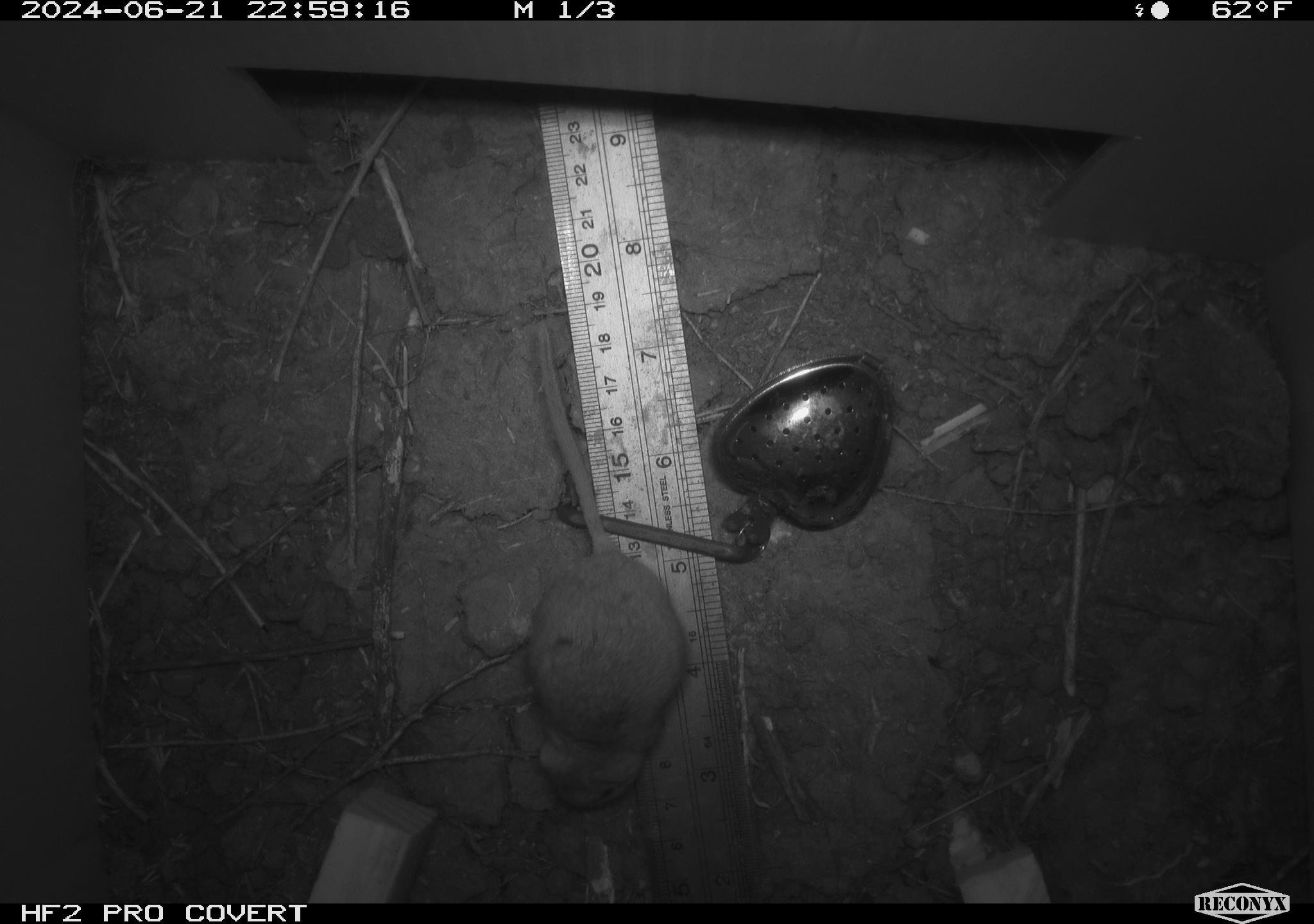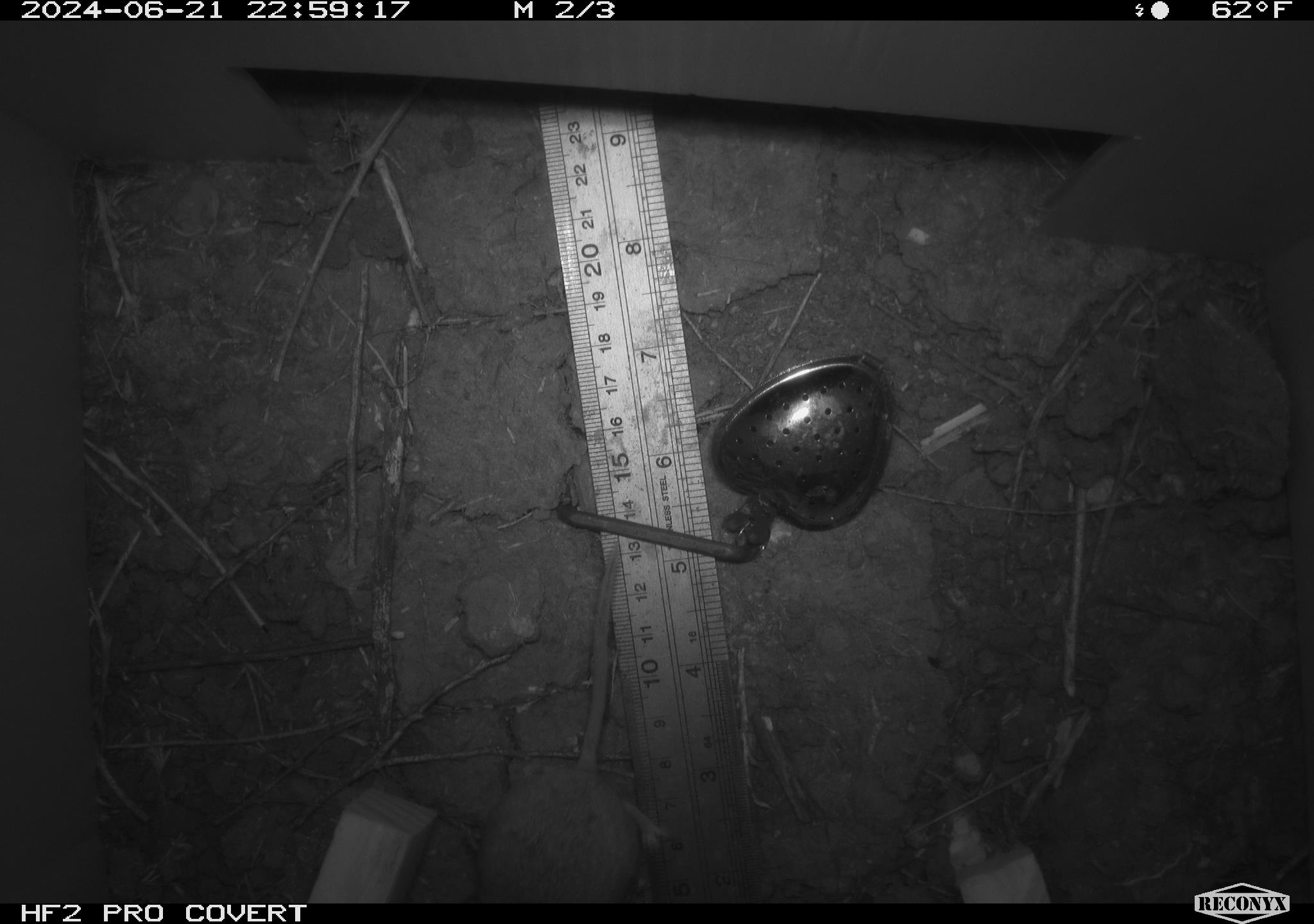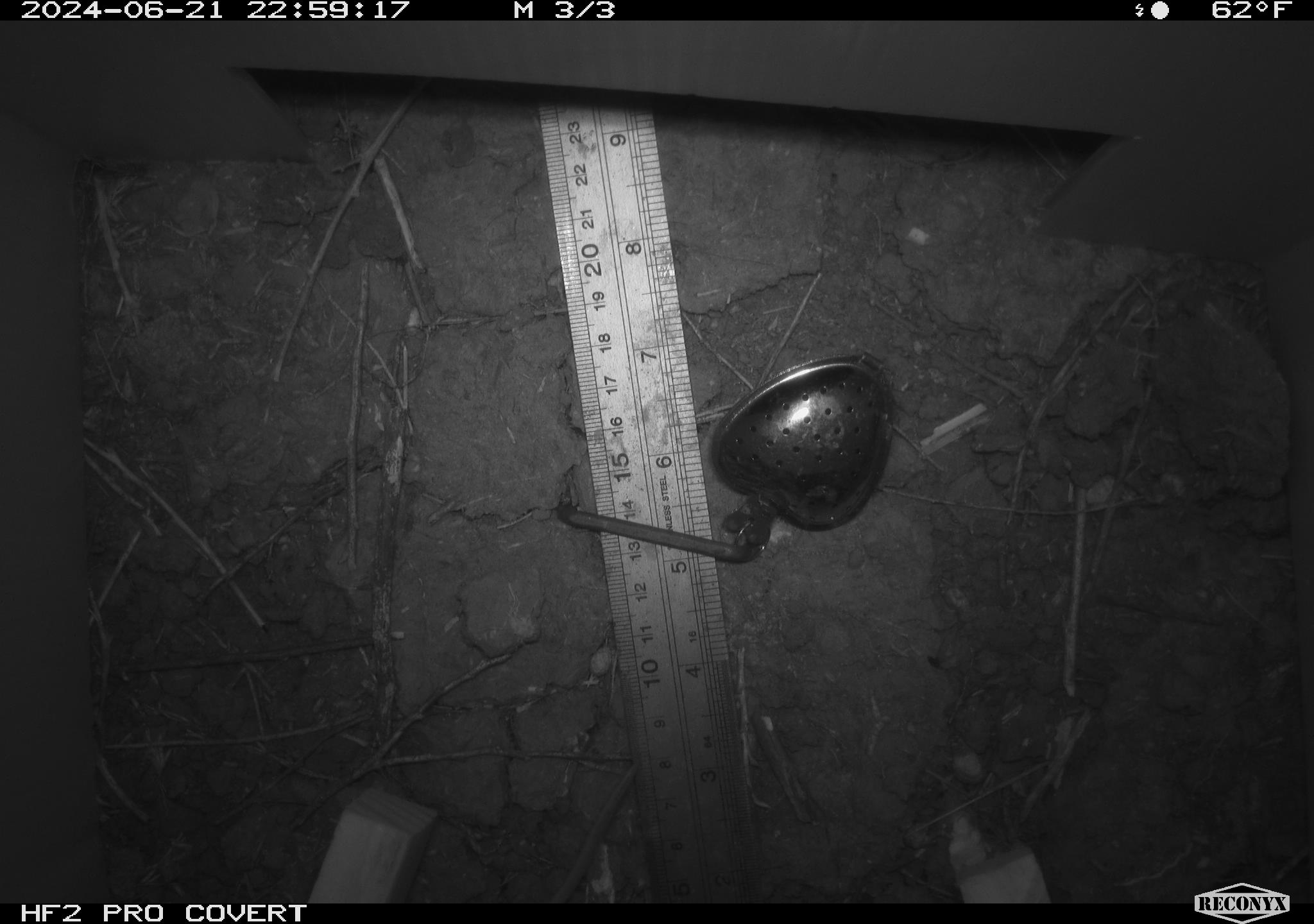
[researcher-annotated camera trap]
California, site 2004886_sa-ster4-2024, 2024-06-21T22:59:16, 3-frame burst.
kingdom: Animalia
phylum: Chordata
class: Mammalia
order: Rodentia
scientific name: Rodentia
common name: mouse species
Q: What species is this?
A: Mouse species (Rodentia).